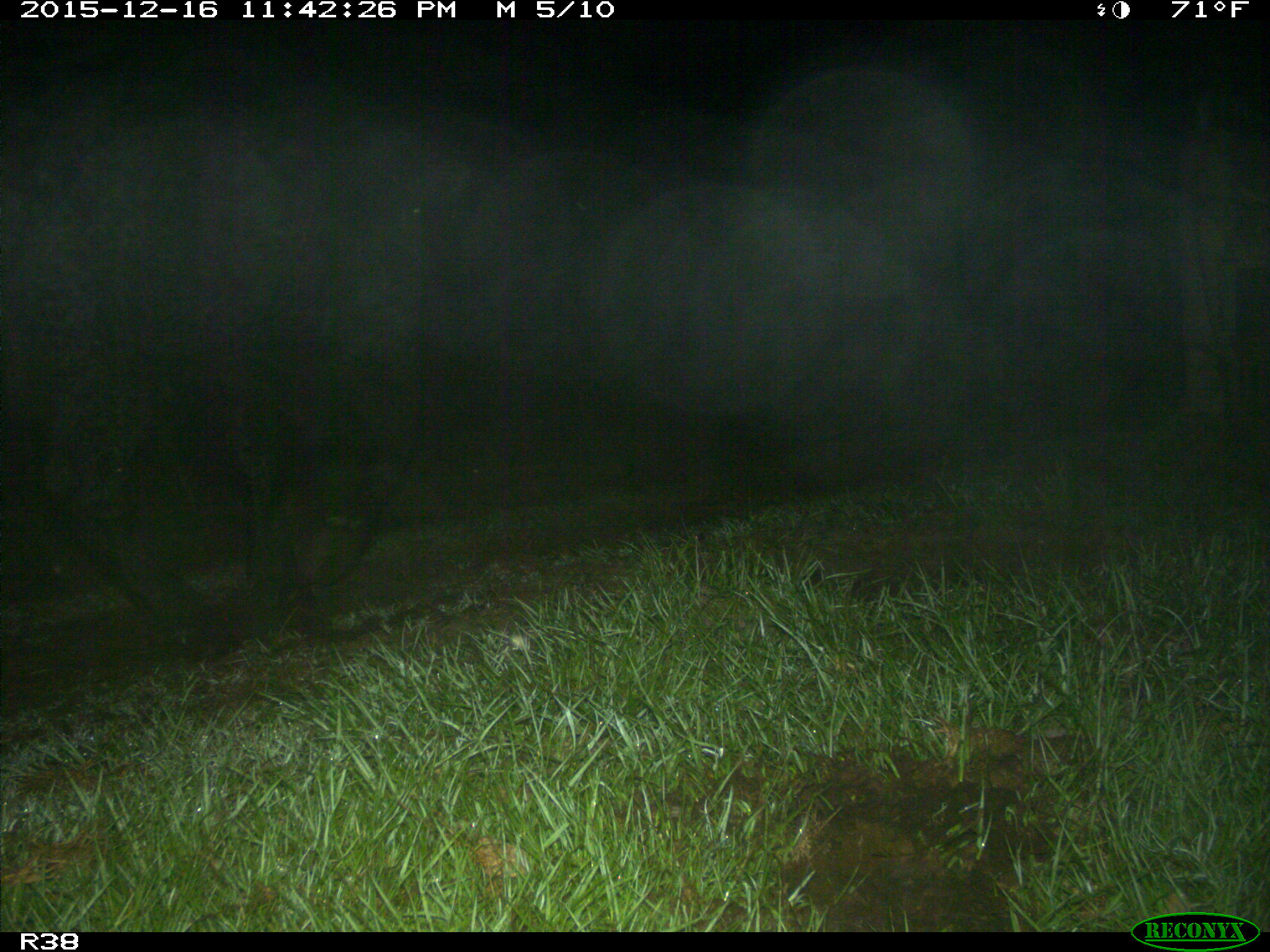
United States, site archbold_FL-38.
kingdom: Animalia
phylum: Chordata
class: Mammalia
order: Artiodactyla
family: Bovidae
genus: Bos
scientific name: Bos taurus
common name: domestic cow